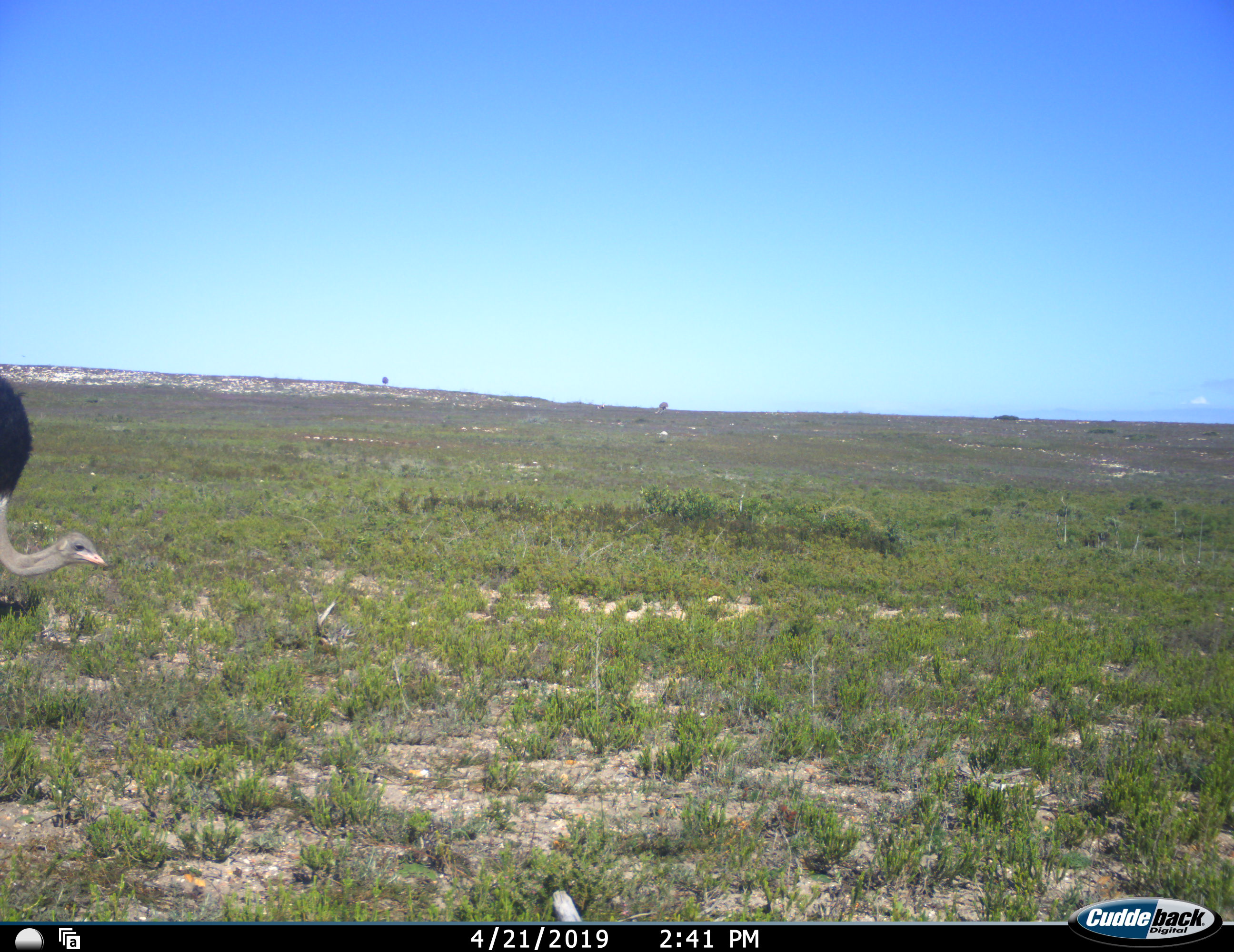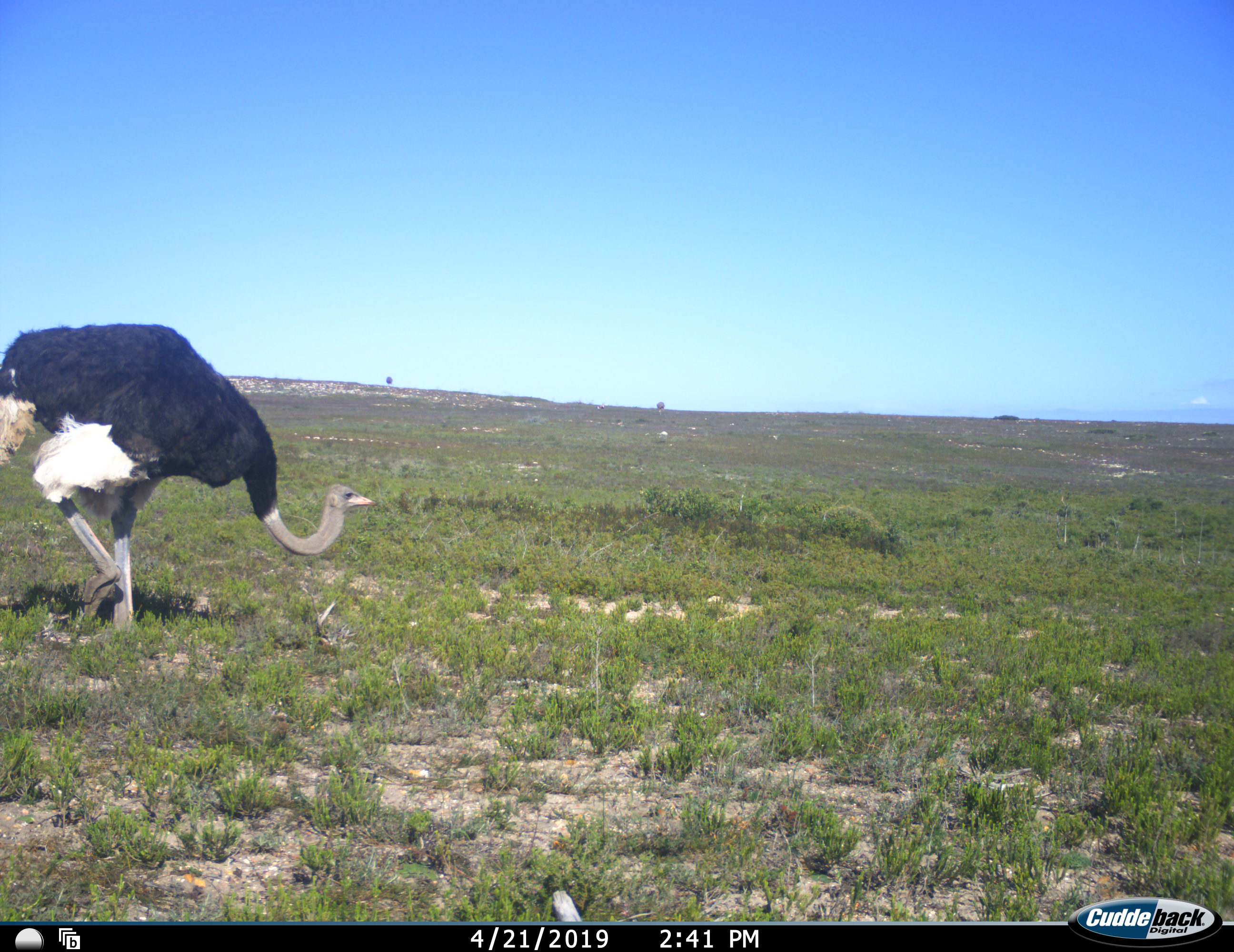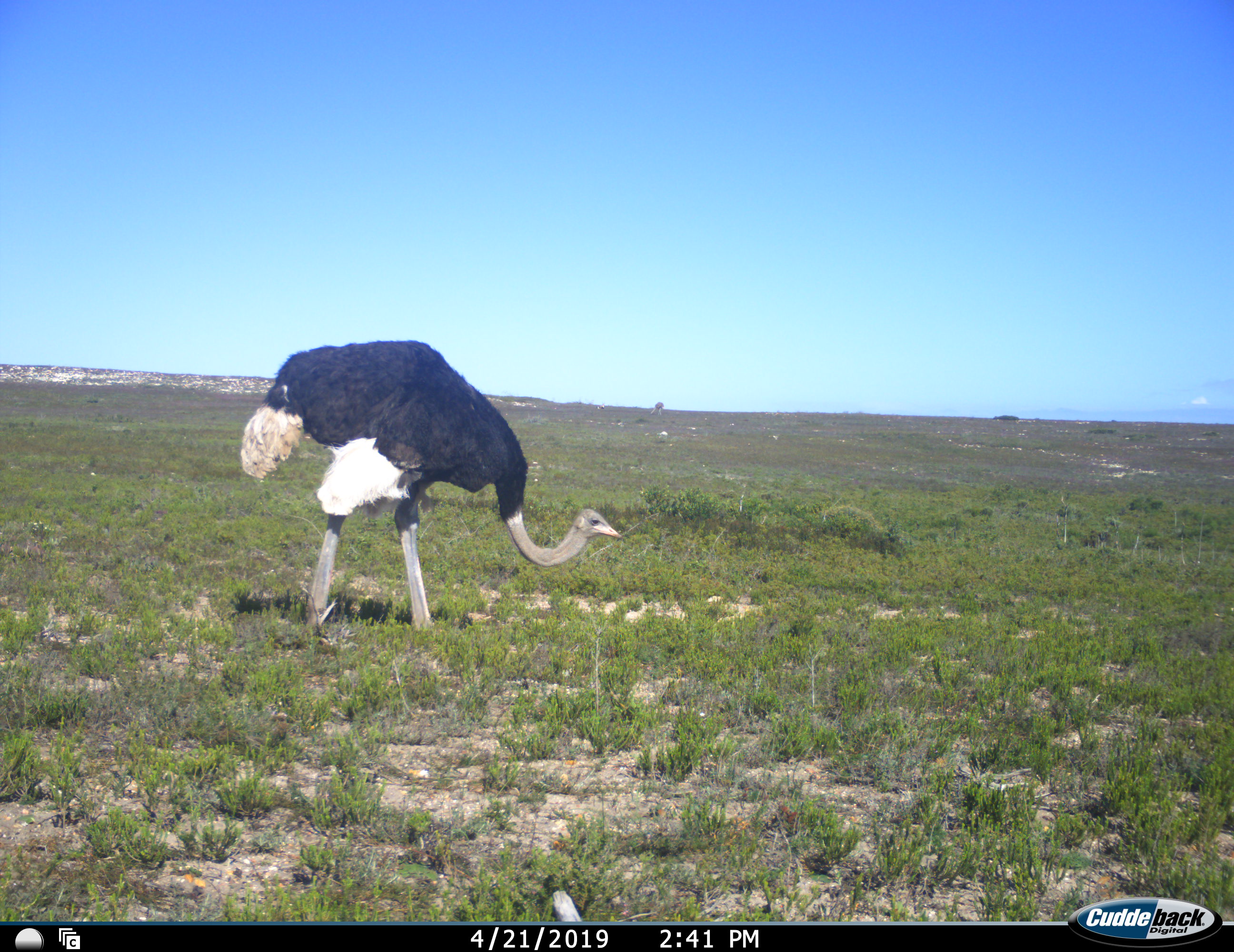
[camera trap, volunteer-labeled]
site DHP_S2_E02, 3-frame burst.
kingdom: Animalia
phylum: Chordata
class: Aves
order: Struthioniformes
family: Struthionidae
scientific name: Struthionidae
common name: ostrich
Ostrich (Struthionidae), count 1. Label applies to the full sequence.